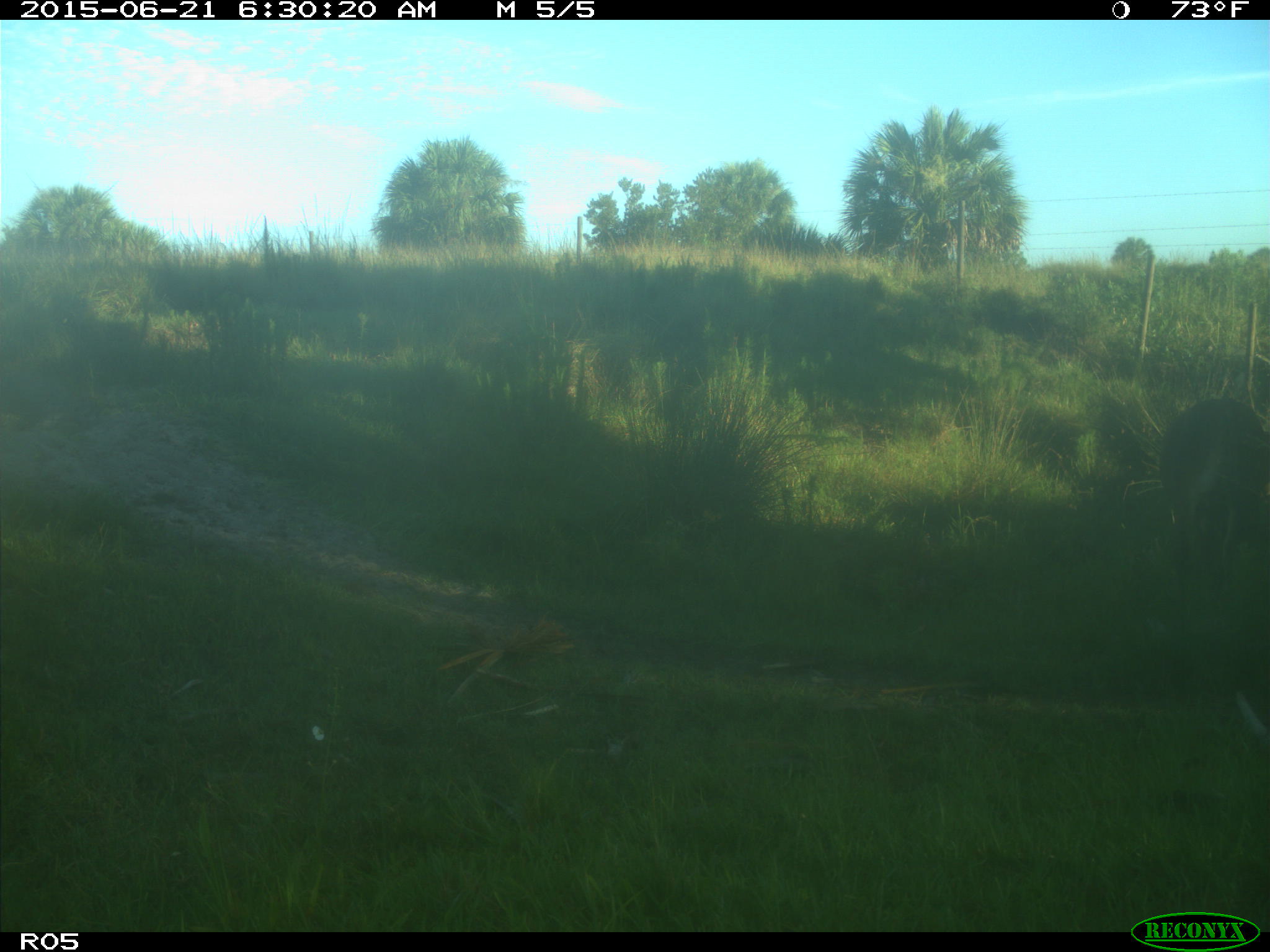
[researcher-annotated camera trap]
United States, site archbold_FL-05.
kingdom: Animalia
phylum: Chordata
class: Mammalia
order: Artiodactyla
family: Bovidae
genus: Bos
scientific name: Bos taurus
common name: domestic cow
Bos taurus (domestic cow).